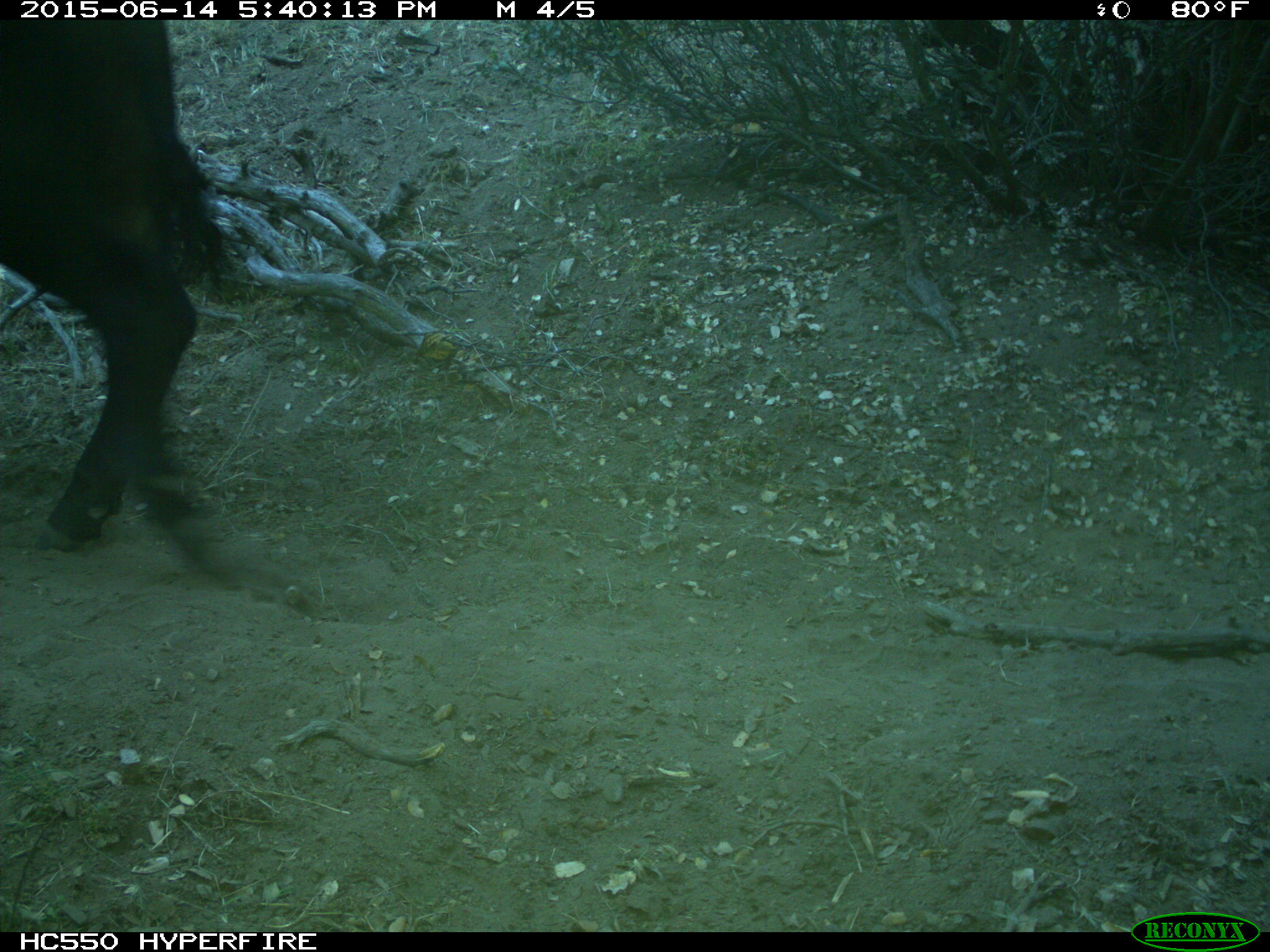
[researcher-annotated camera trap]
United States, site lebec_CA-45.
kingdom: Animalia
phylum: Chordata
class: Mammalia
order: Artiodactyla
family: Bovidae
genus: Bos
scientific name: Bos taurus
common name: domestic cow